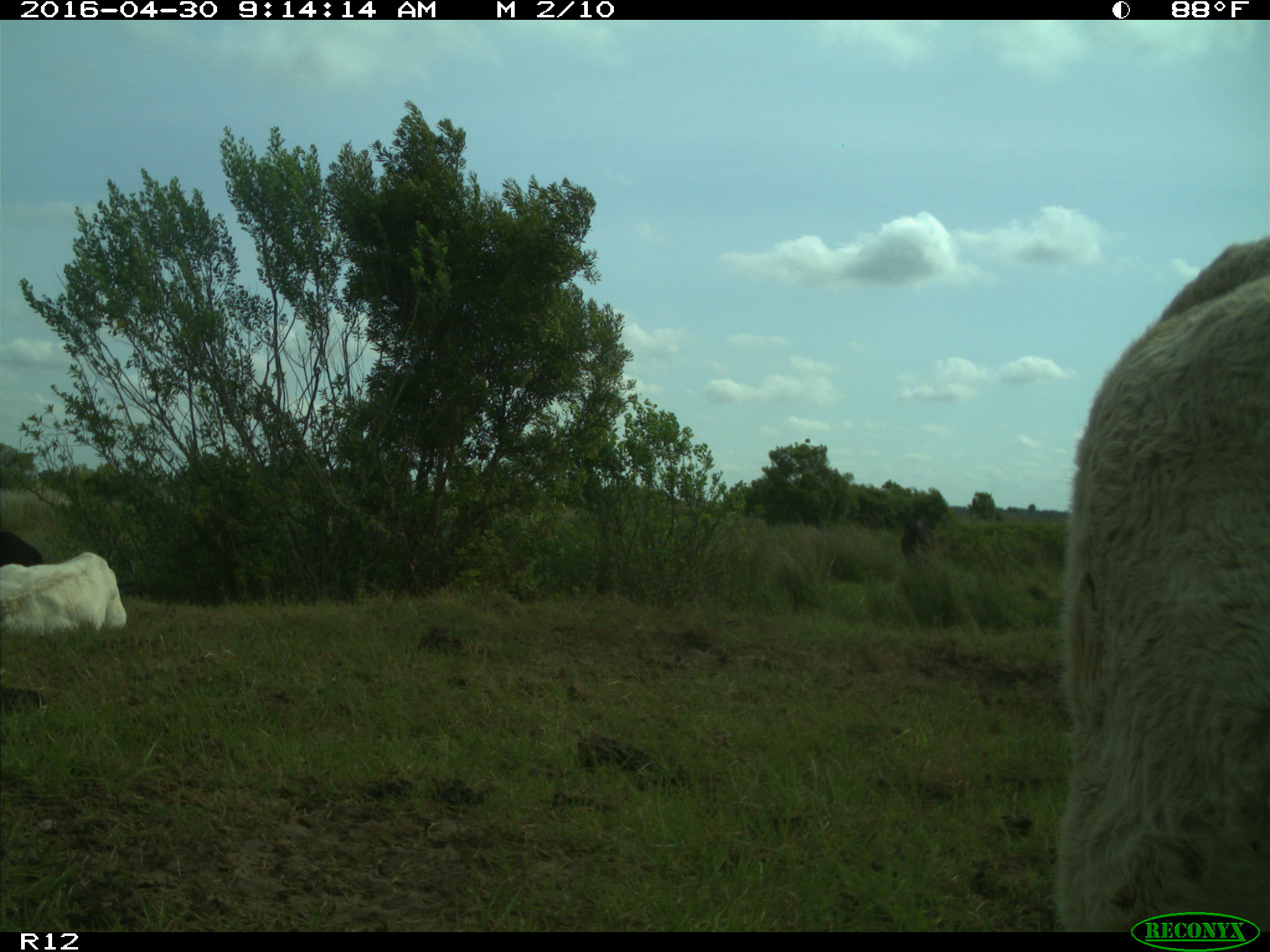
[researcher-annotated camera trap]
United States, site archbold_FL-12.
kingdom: Animalia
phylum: Chordata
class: Mammalia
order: Artiodactyla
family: Bovidae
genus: Bos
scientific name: Bos taurus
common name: domestic cow